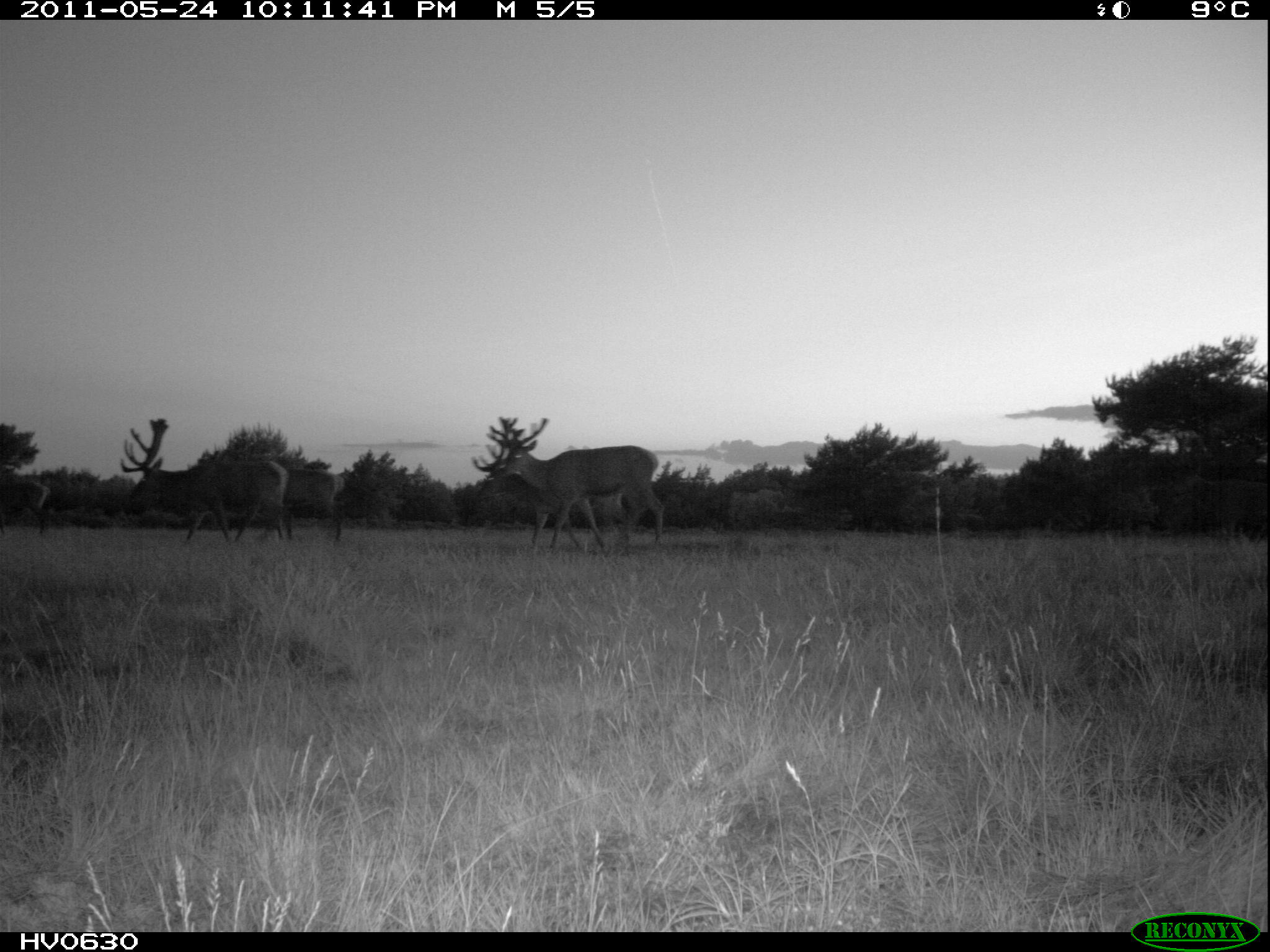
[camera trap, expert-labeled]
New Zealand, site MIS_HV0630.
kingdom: Animalia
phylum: Chordata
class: Mammalia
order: Artiodactyla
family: Cervidae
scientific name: Cervidae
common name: deer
Deer (Cervidae).